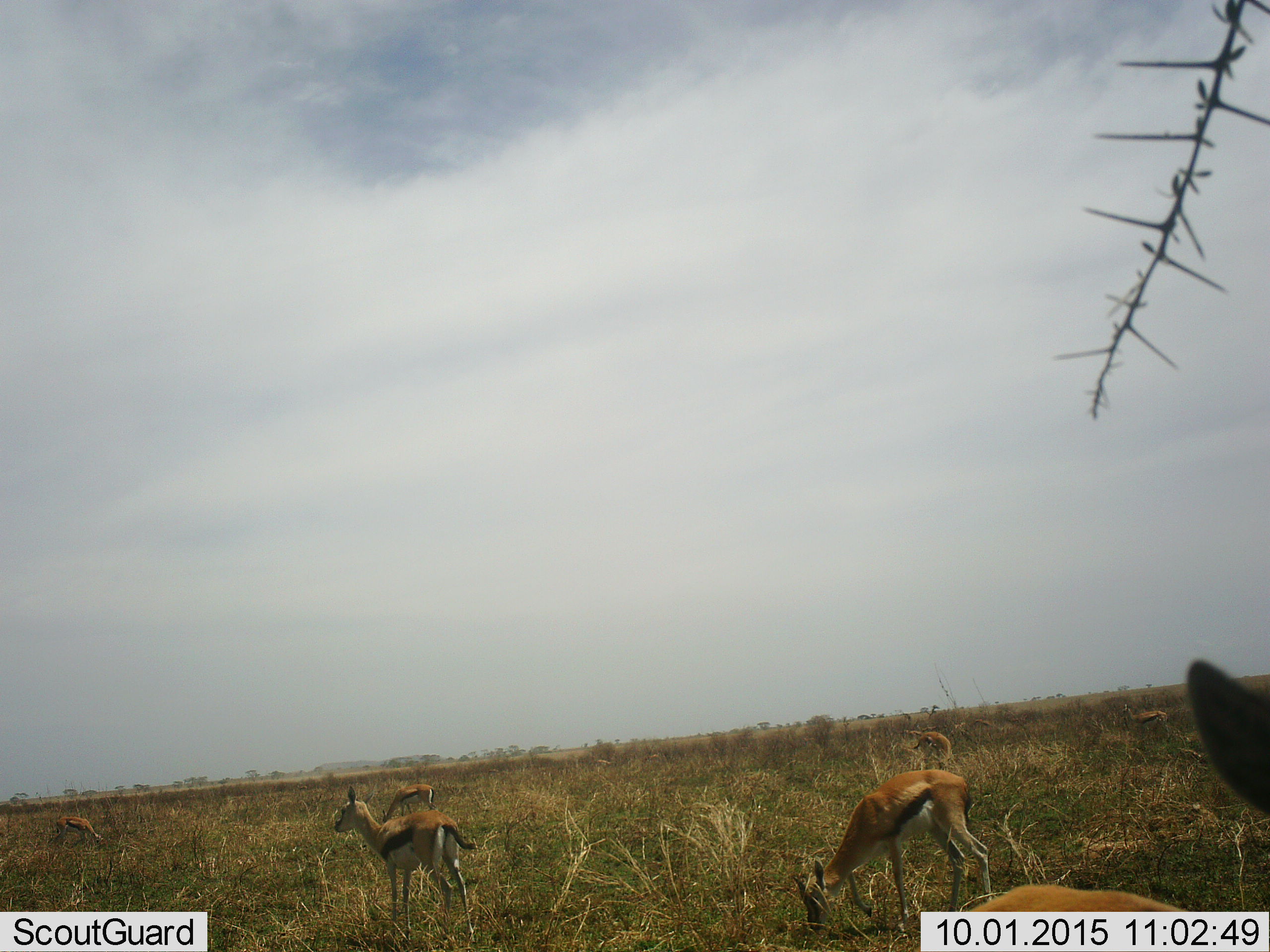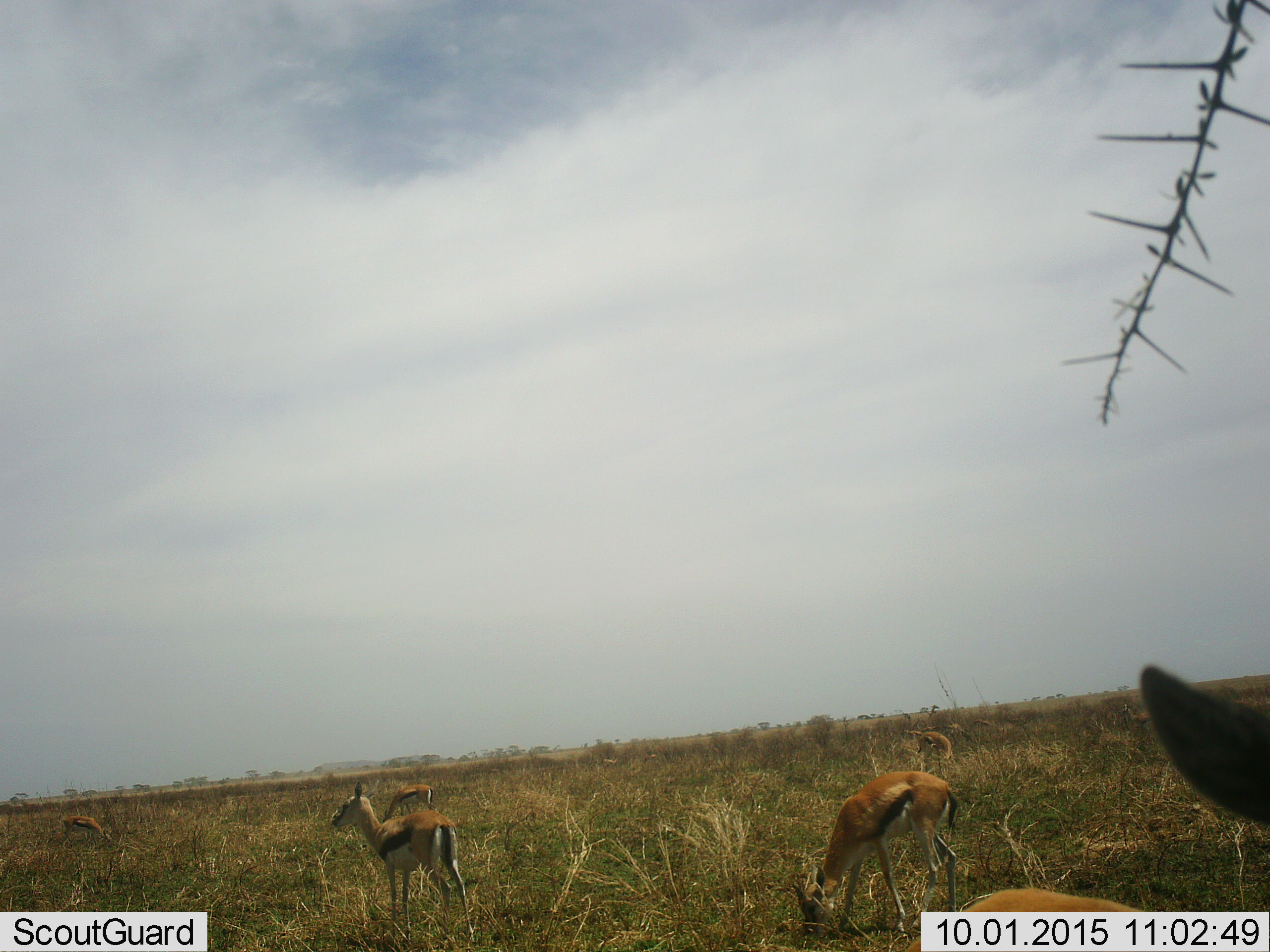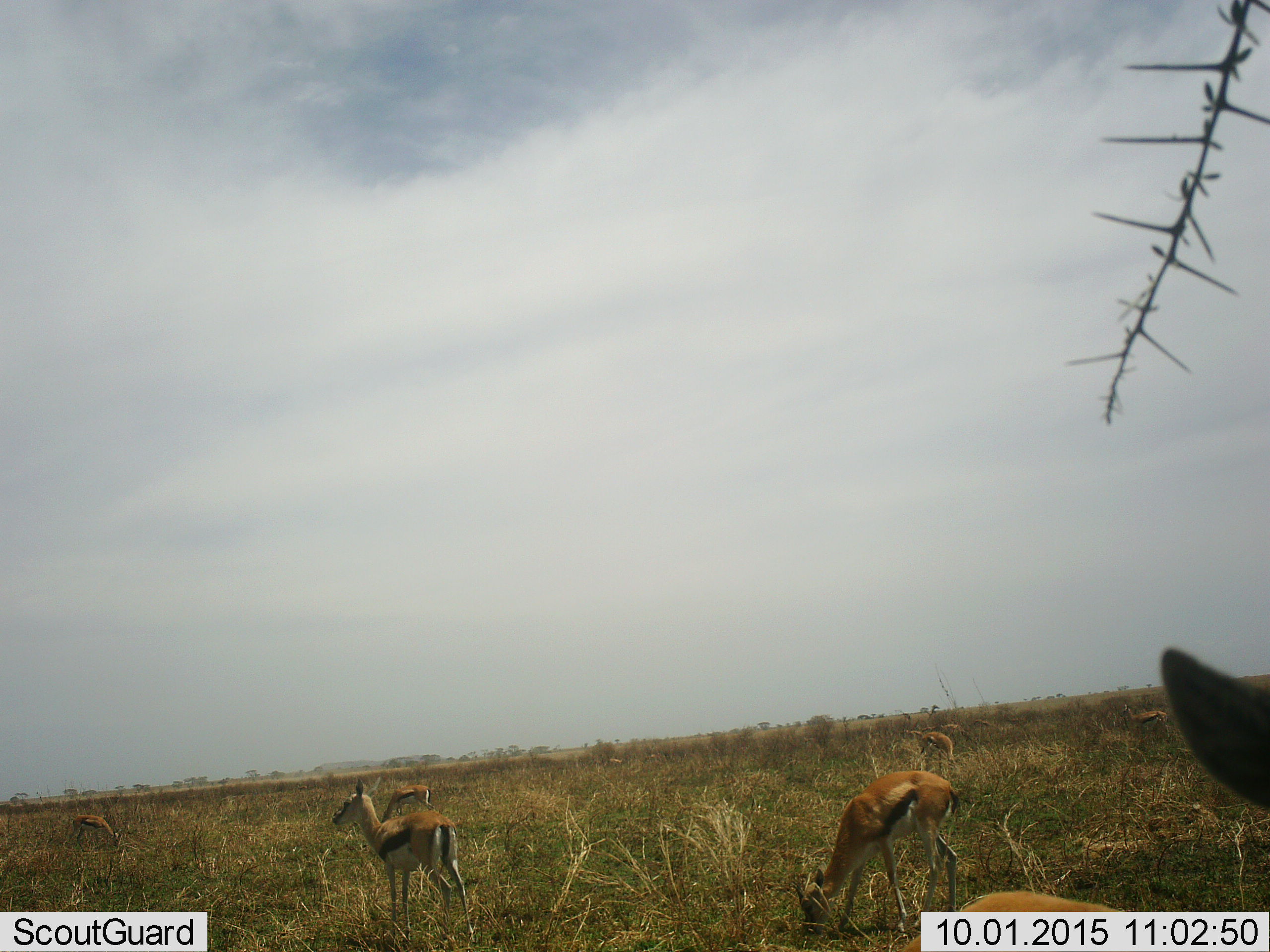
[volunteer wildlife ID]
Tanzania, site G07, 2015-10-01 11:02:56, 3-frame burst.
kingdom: Animalia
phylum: Chordata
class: Mammalia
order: Artiodactyla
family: Bovidae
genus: Eudorcas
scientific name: Eudorcas thomsonii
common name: thomson's gazelle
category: gazellethomsons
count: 6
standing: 78%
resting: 0%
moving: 11%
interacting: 11%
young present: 0%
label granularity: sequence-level